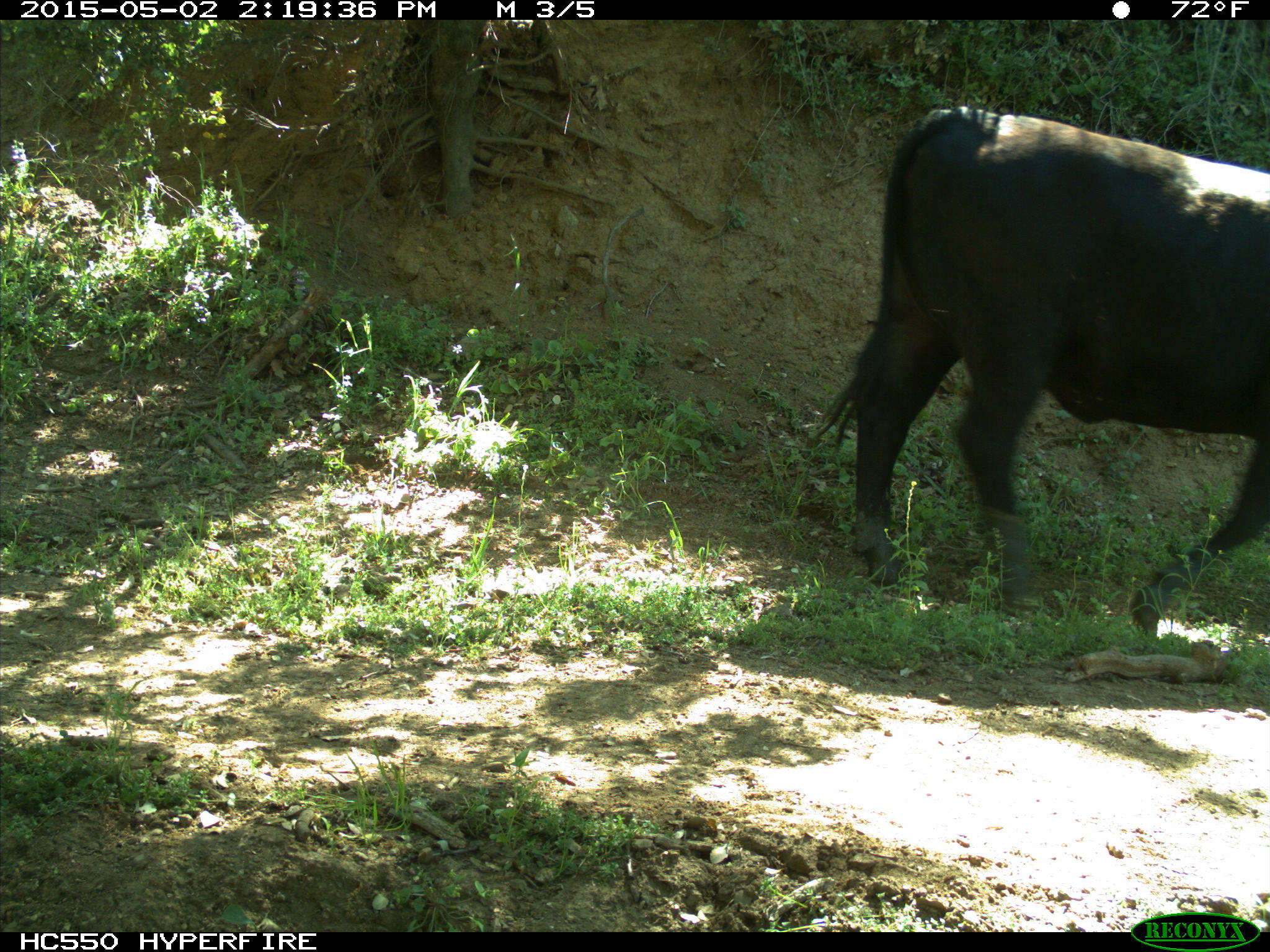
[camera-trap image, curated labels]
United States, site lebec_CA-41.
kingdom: Animalia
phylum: Chordata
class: Mammalia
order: Artiodactyla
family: Bovidae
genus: Bos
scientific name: Bos taurus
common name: domestic cow